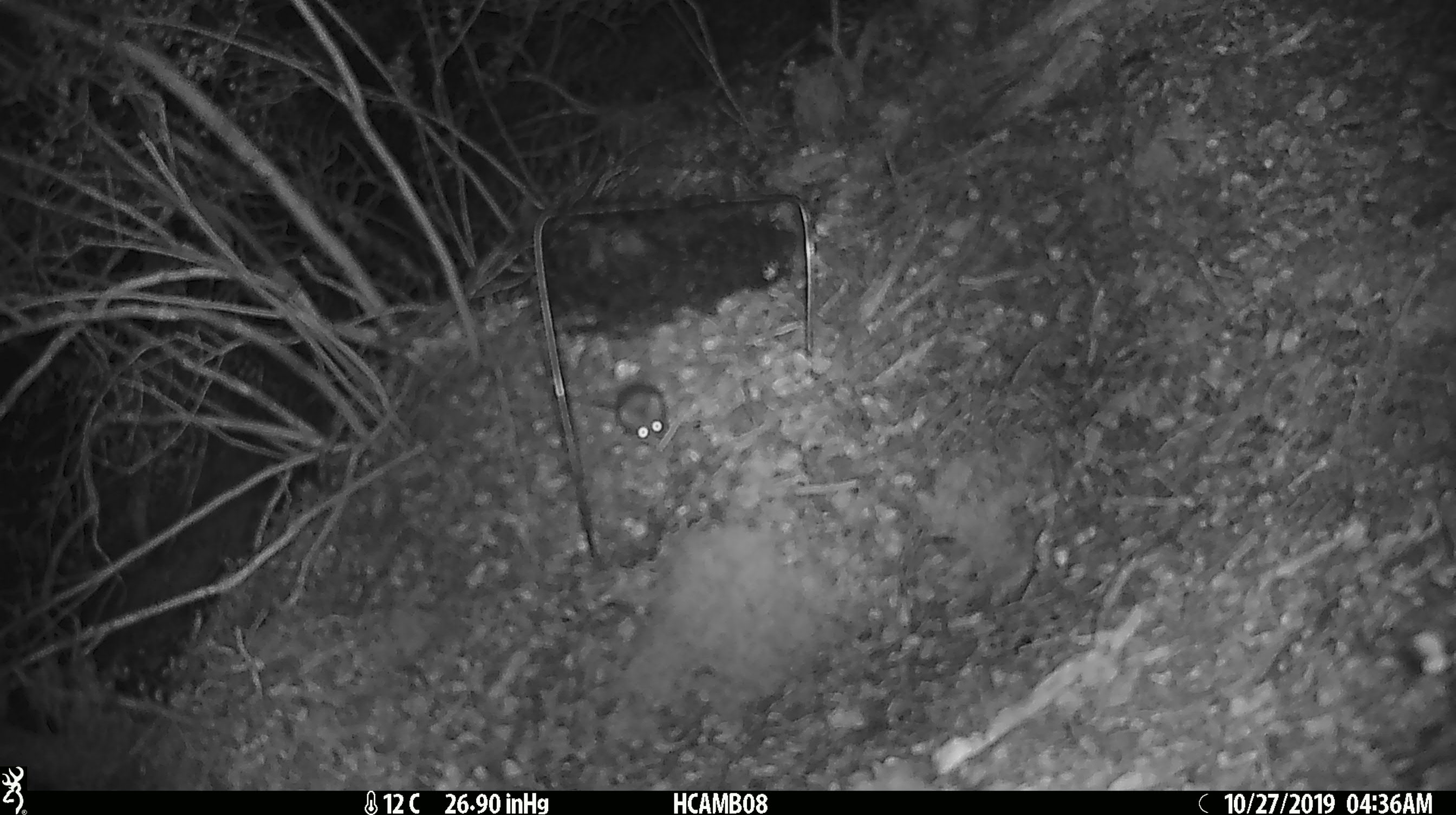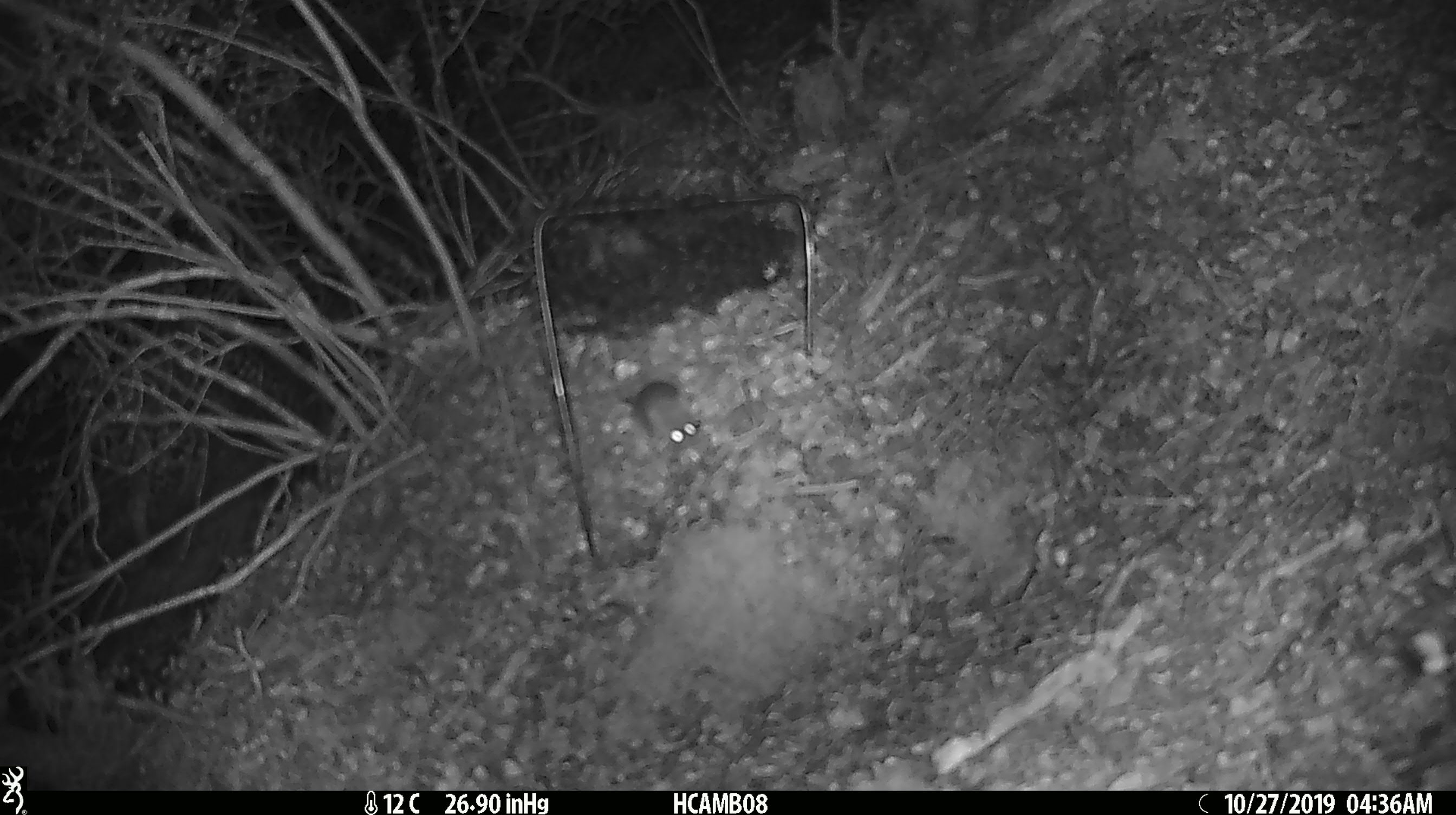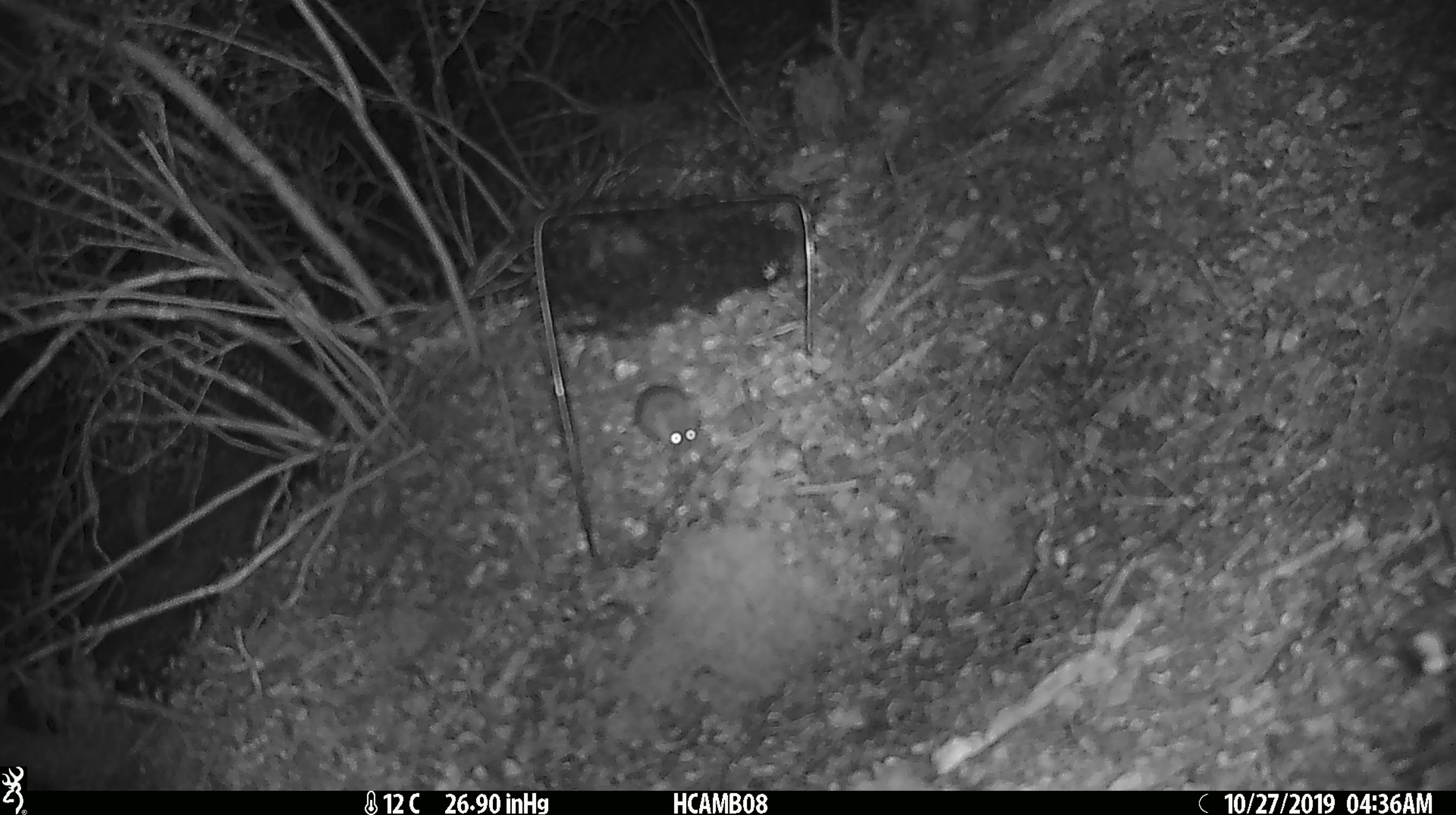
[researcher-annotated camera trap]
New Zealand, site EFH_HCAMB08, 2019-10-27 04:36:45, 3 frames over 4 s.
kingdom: Animalia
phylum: Chordata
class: Mammalia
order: Rodentia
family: Muridae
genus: Mus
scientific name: Mus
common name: mouse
Mouse (Mus).